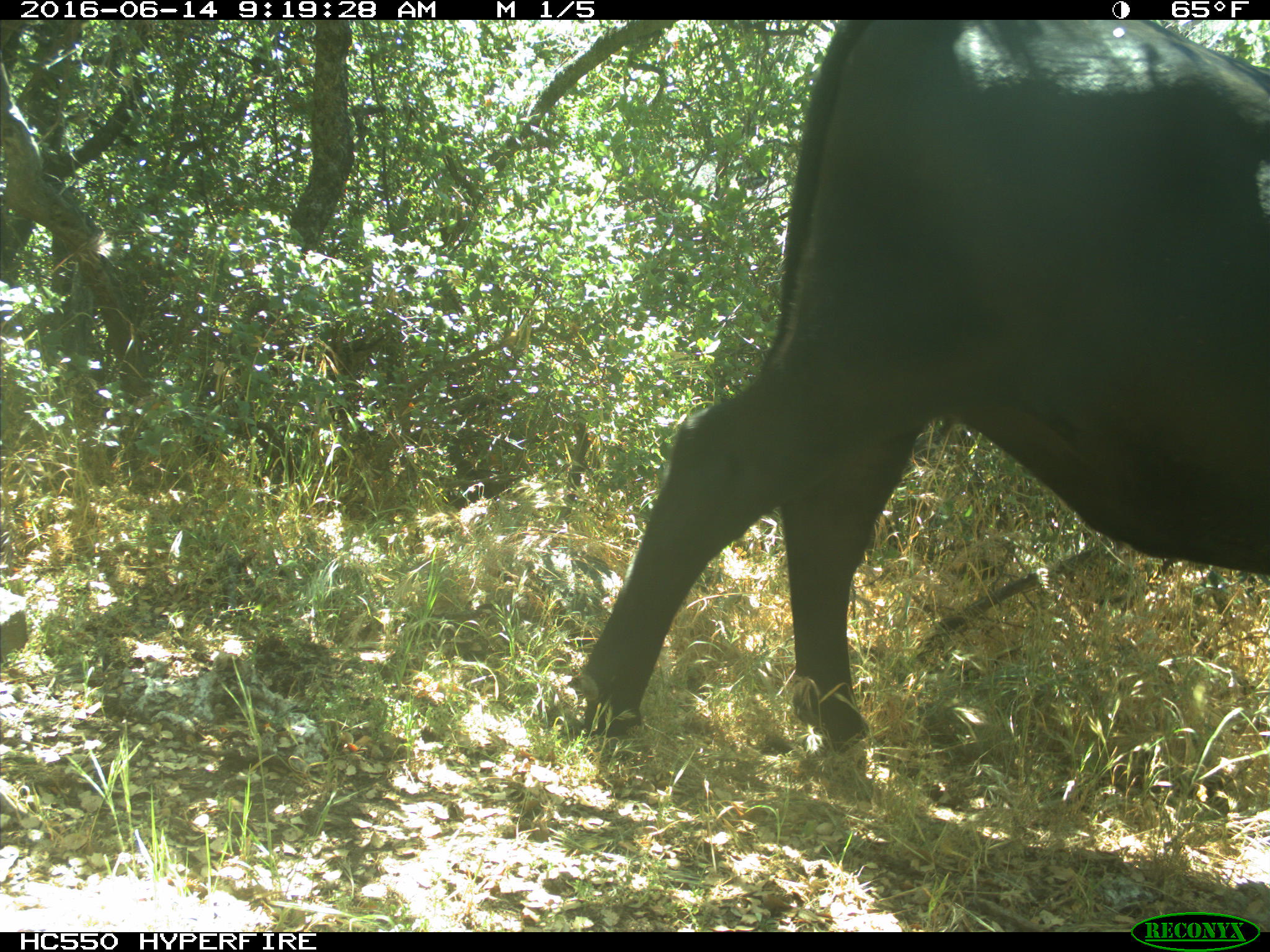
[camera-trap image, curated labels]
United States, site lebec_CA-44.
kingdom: Animalia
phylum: Chordata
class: Mammalia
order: Artiodactyla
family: Bovidae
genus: Bos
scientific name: Bos taurus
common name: domestic cow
Bos taurus (domestic cow).